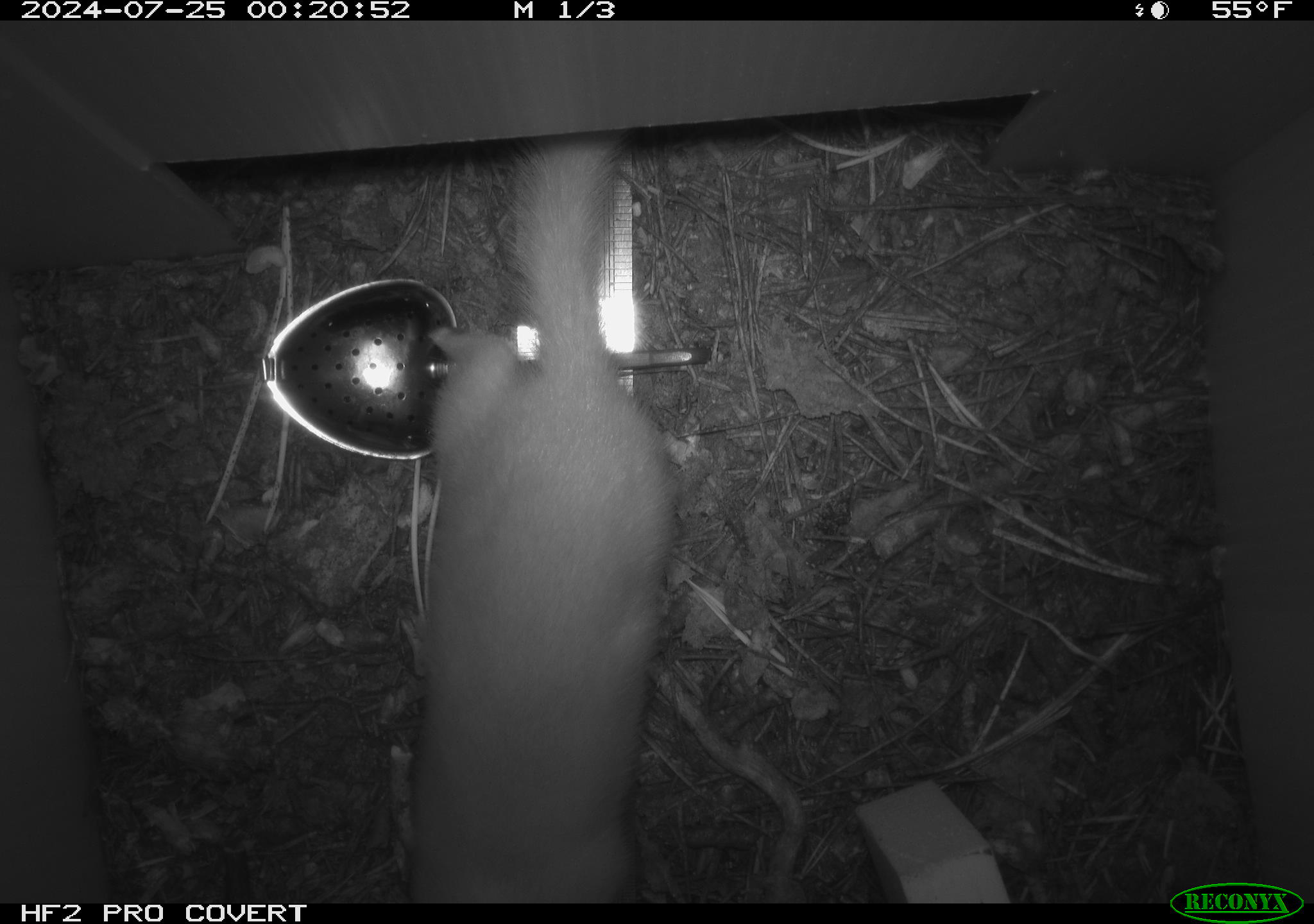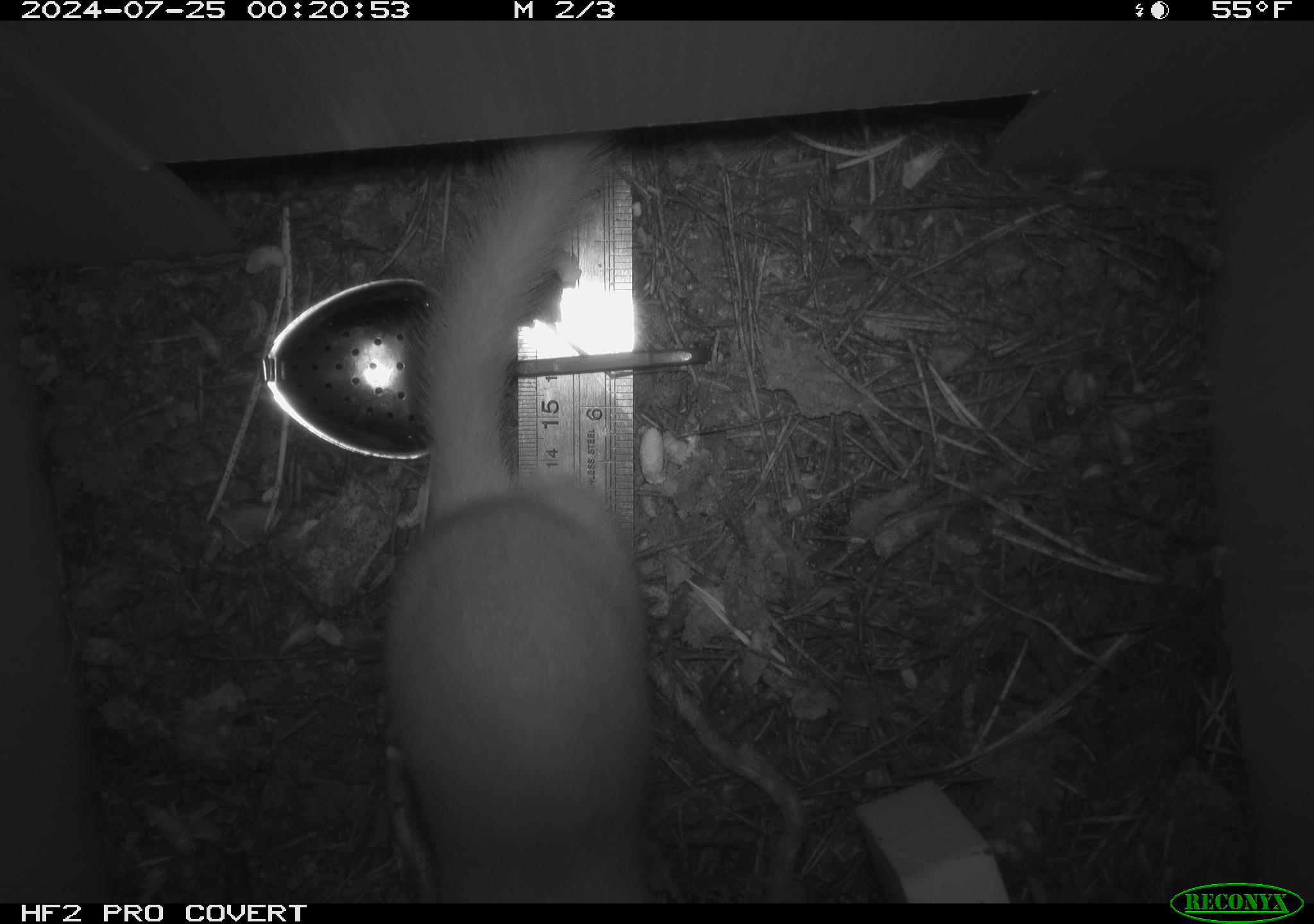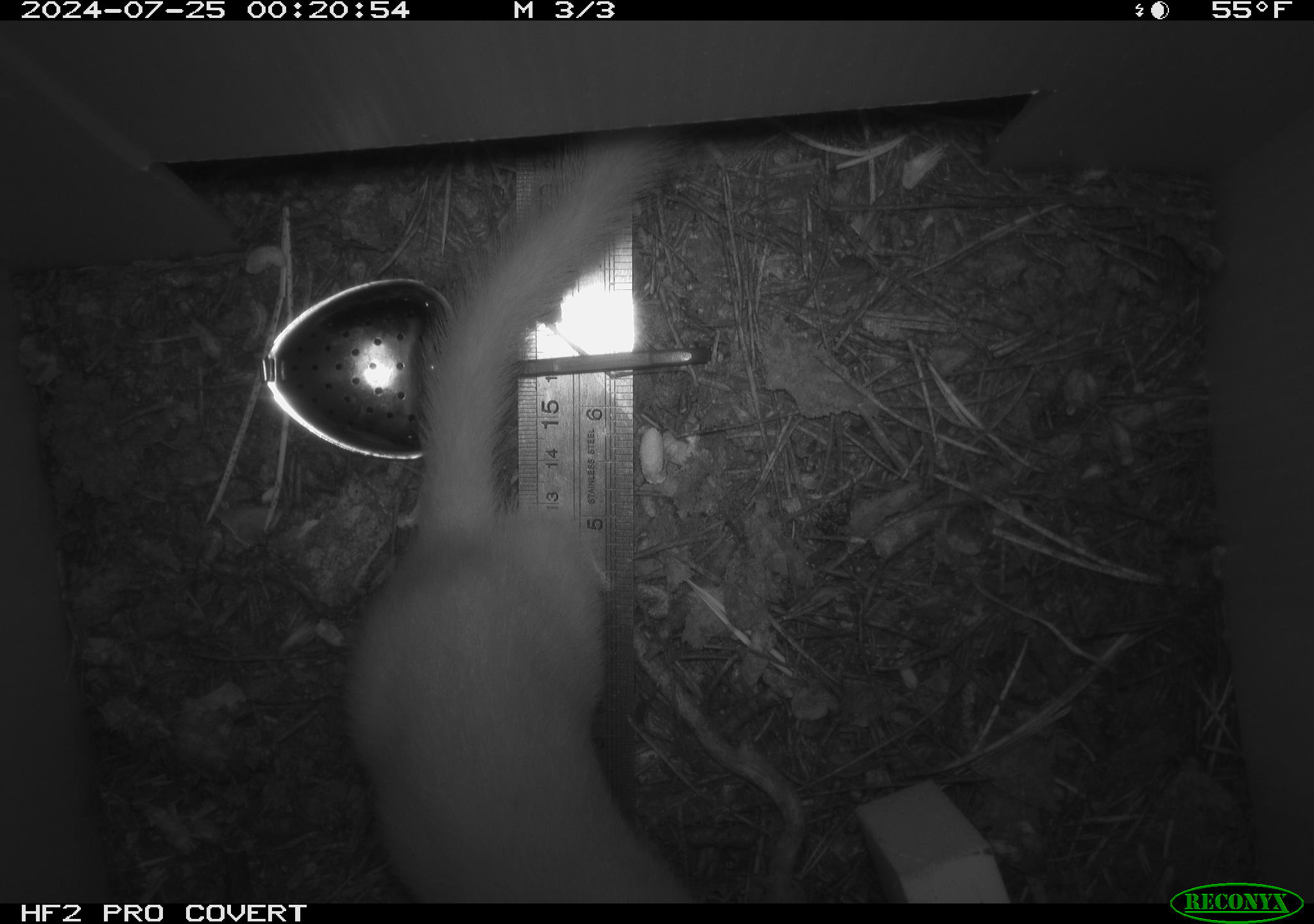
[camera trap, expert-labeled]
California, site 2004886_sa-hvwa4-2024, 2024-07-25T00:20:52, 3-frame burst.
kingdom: Animalia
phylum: Chordata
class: Mammalia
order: Carnivora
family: Mustelidae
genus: Neogale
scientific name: Neogale frenata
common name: long-tailed weasel